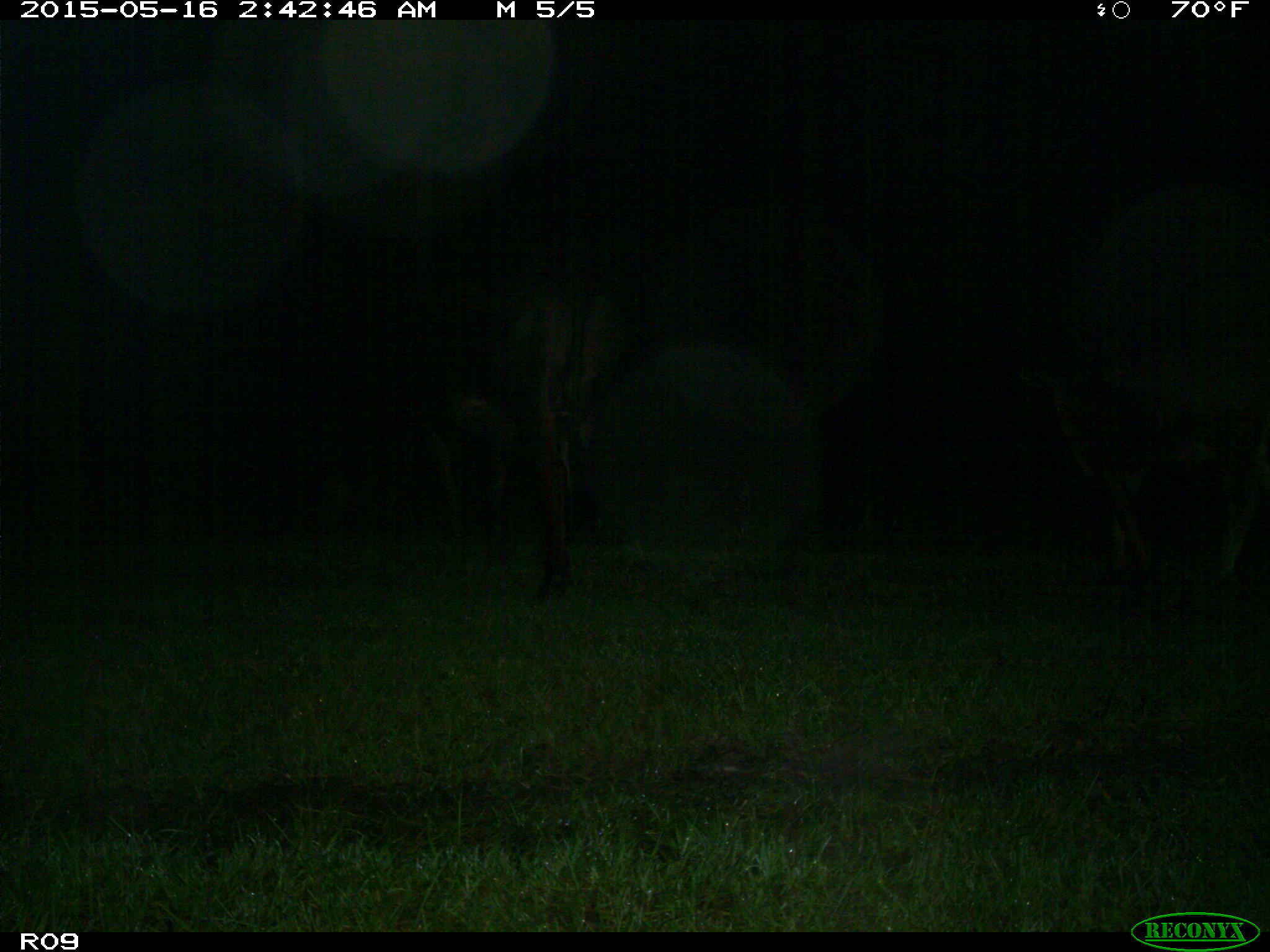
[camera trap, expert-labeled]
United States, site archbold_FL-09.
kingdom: Animalia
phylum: Chordata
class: Mammalia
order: Artiodactyla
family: Bovidae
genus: Bos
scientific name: Bos taurus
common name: domestic cow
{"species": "Bos taurus (domestic cow)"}